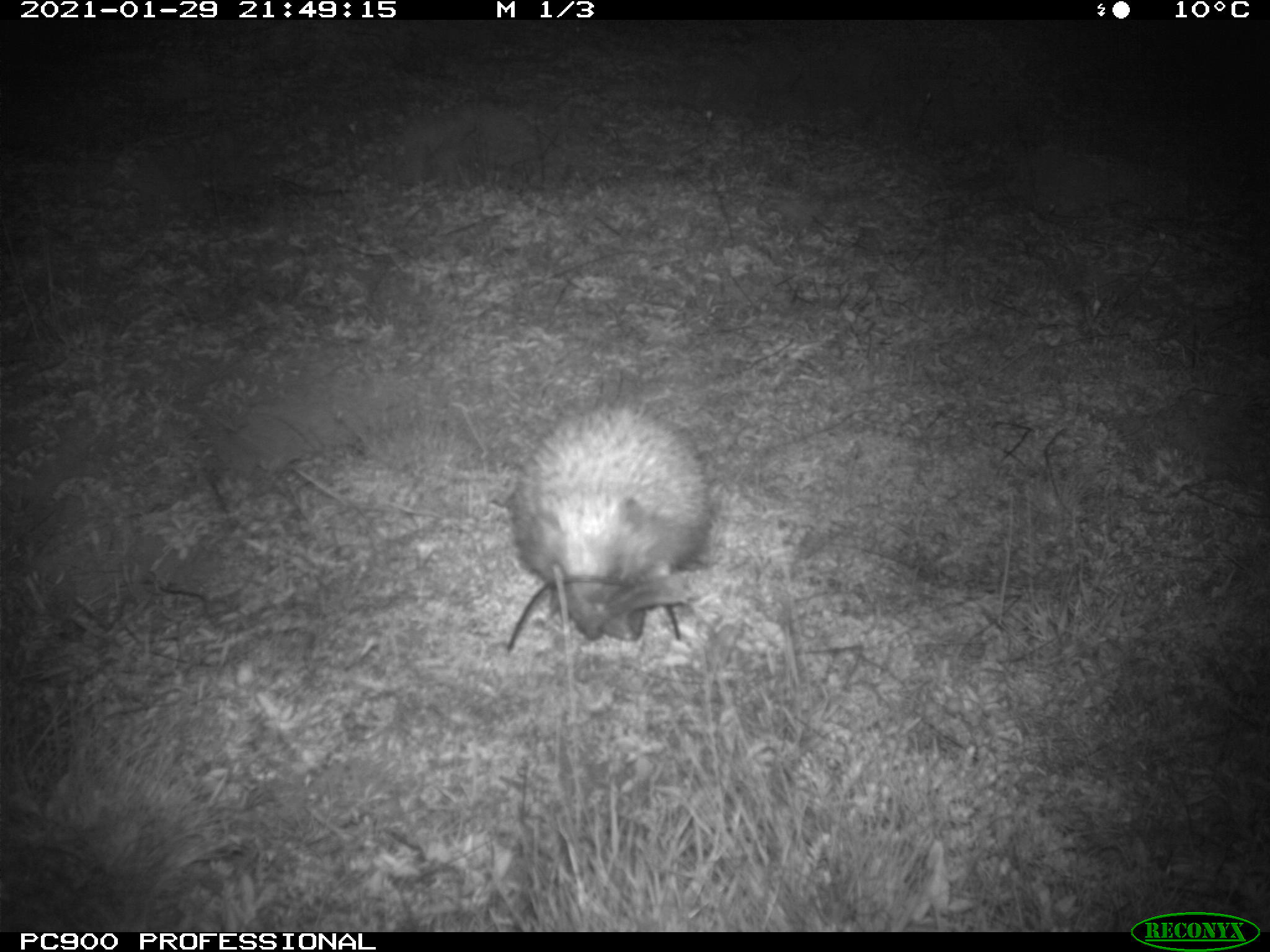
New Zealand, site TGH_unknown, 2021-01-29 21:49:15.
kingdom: Animalia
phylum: Chordata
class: Mammalia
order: Eulipotyphla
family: Erinaceidae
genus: Erinaceus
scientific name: Erinaceus europaeus europaeus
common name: european hedgehog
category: hedgehog